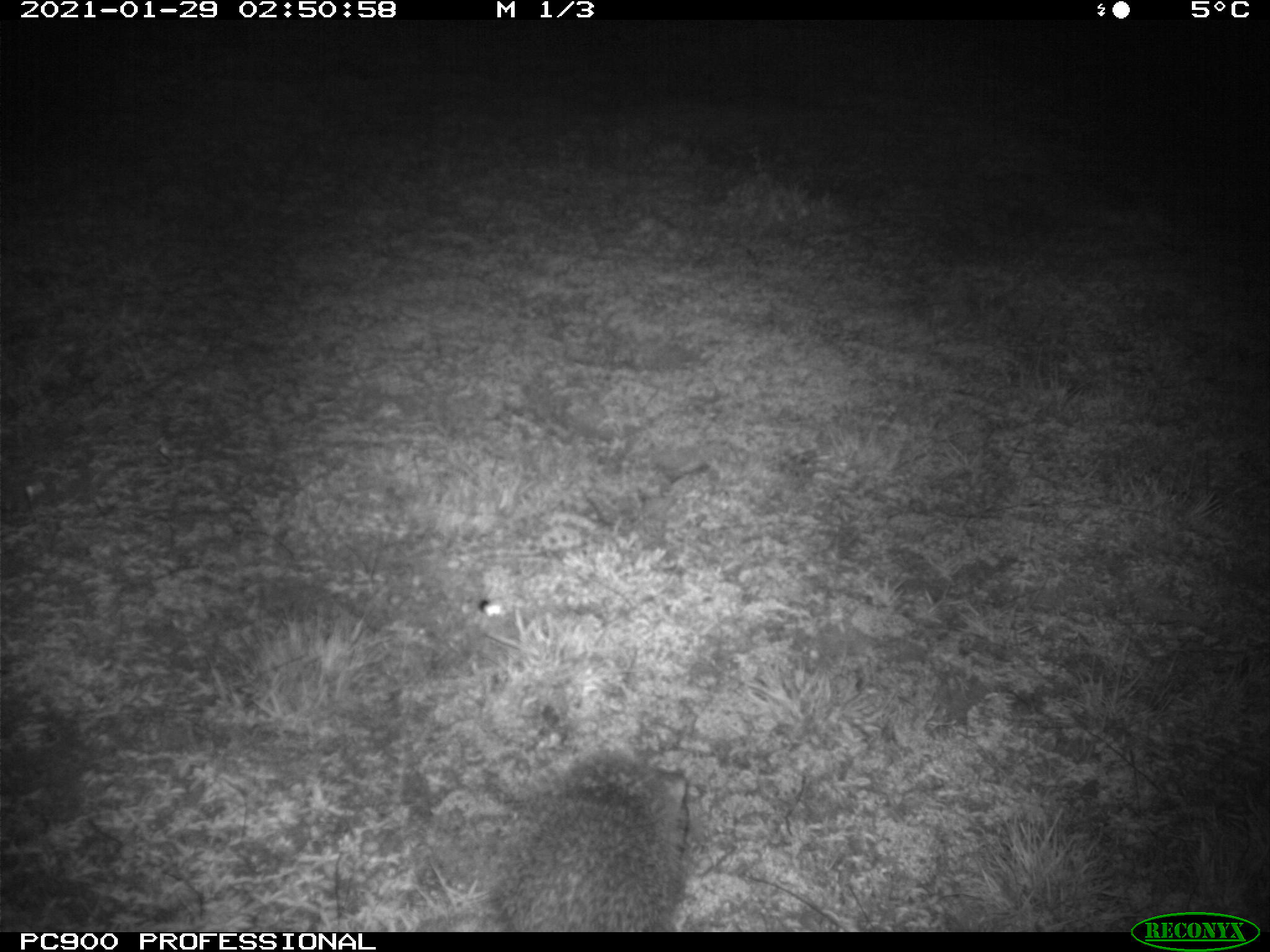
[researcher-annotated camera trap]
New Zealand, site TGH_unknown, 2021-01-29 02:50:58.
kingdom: Animalia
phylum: Chordata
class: Mammalia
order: Eulipotyphla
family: Erinaceidae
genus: Erinaceus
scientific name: Erinaceus europaeus europaeus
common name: european hedgehog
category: hedgehog